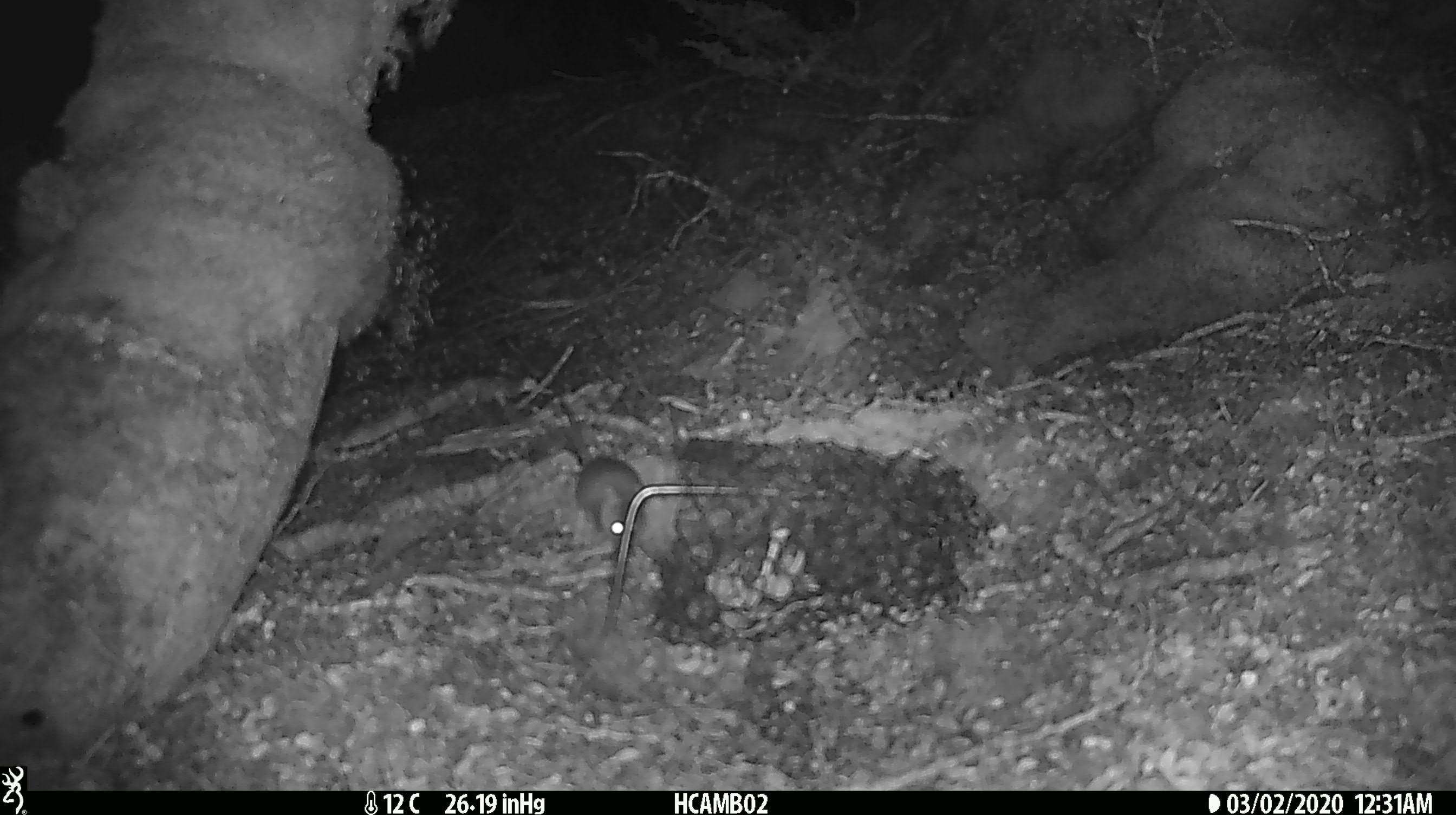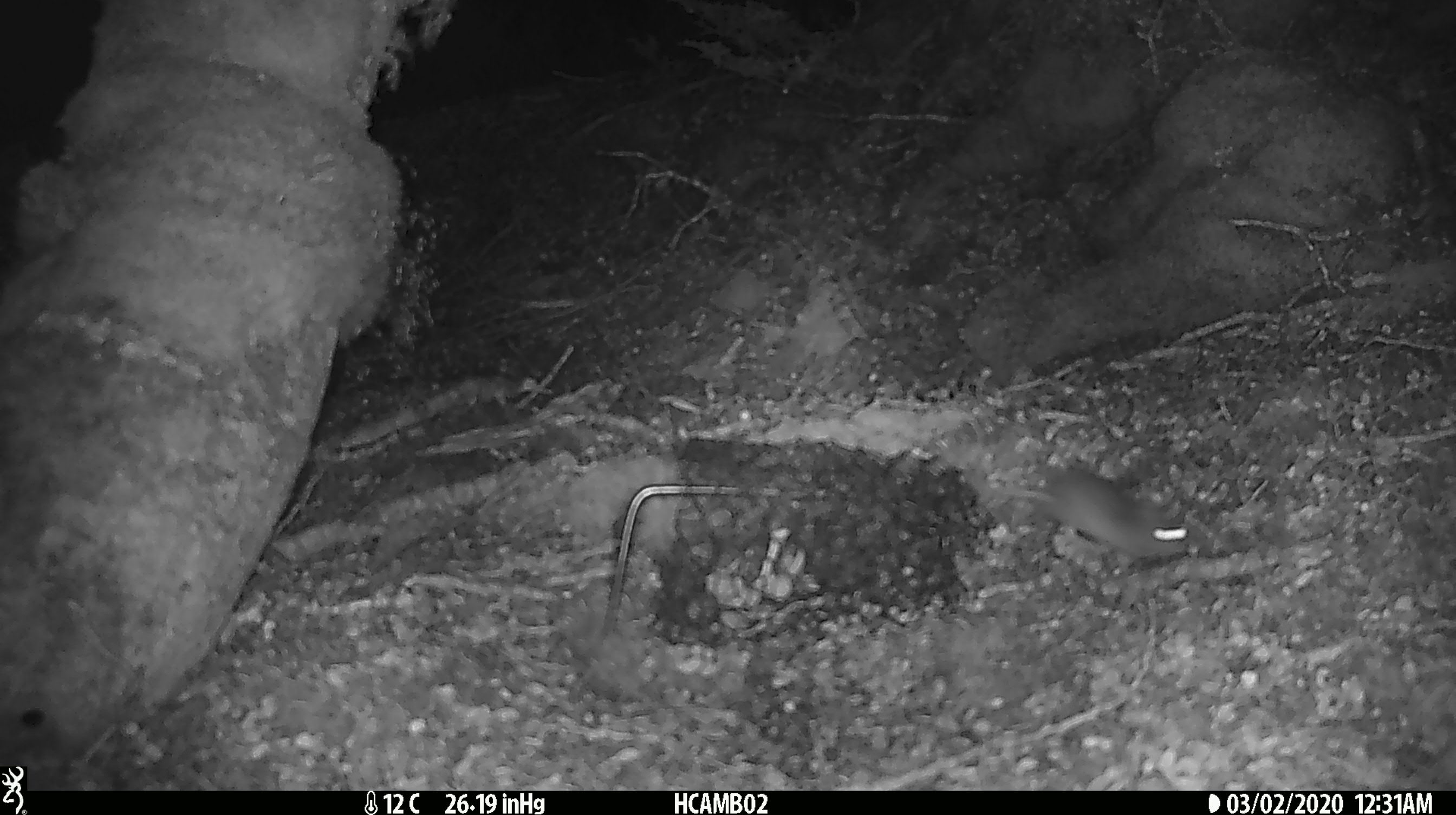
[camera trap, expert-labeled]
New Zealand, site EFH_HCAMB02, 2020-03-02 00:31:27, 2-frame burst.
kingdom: Animalia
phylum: Chordata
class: Mammalia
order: Rodentia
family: Muridae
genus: Mus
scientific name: Mus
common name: mouse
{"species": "mouse (Mus)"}